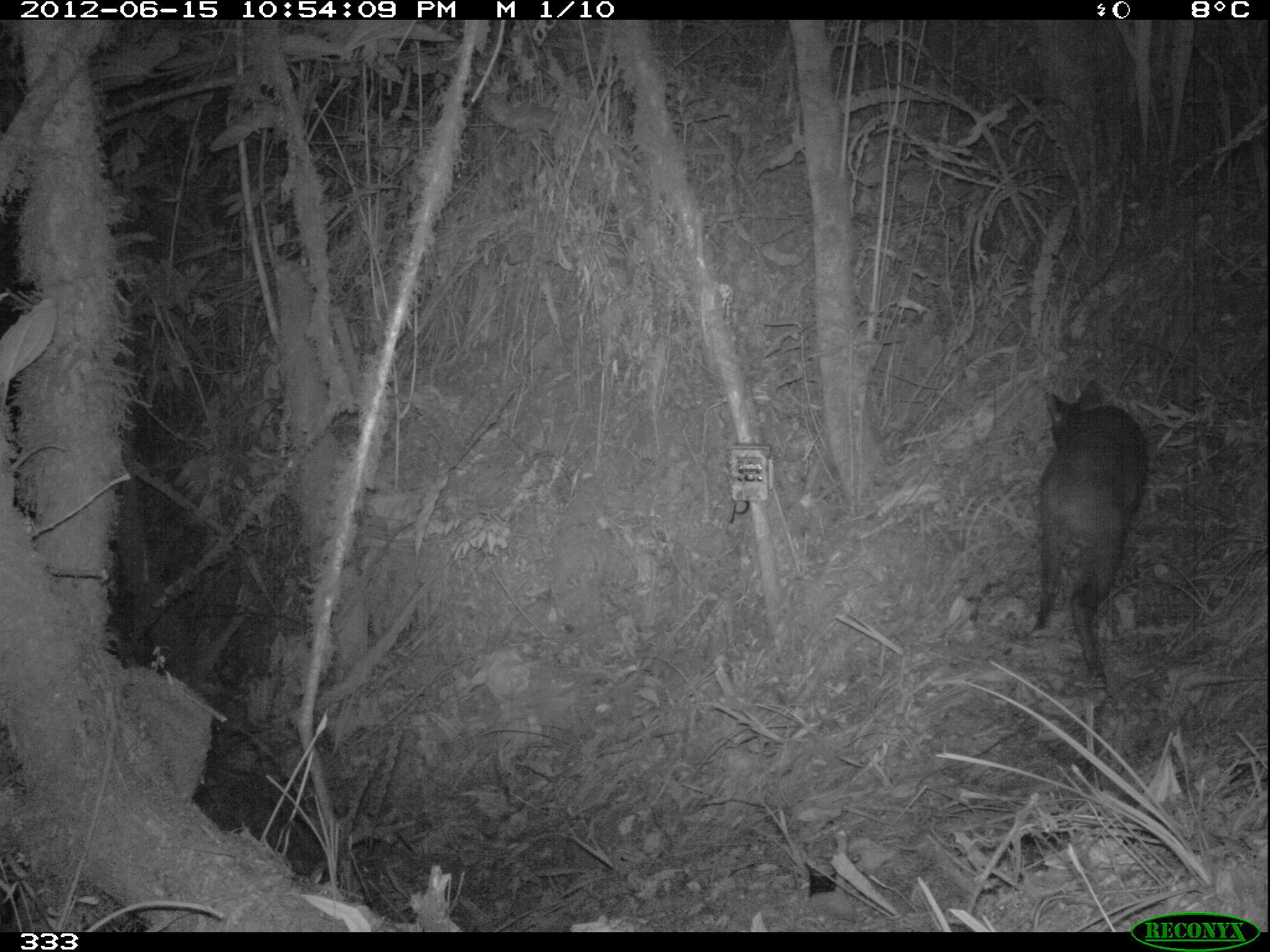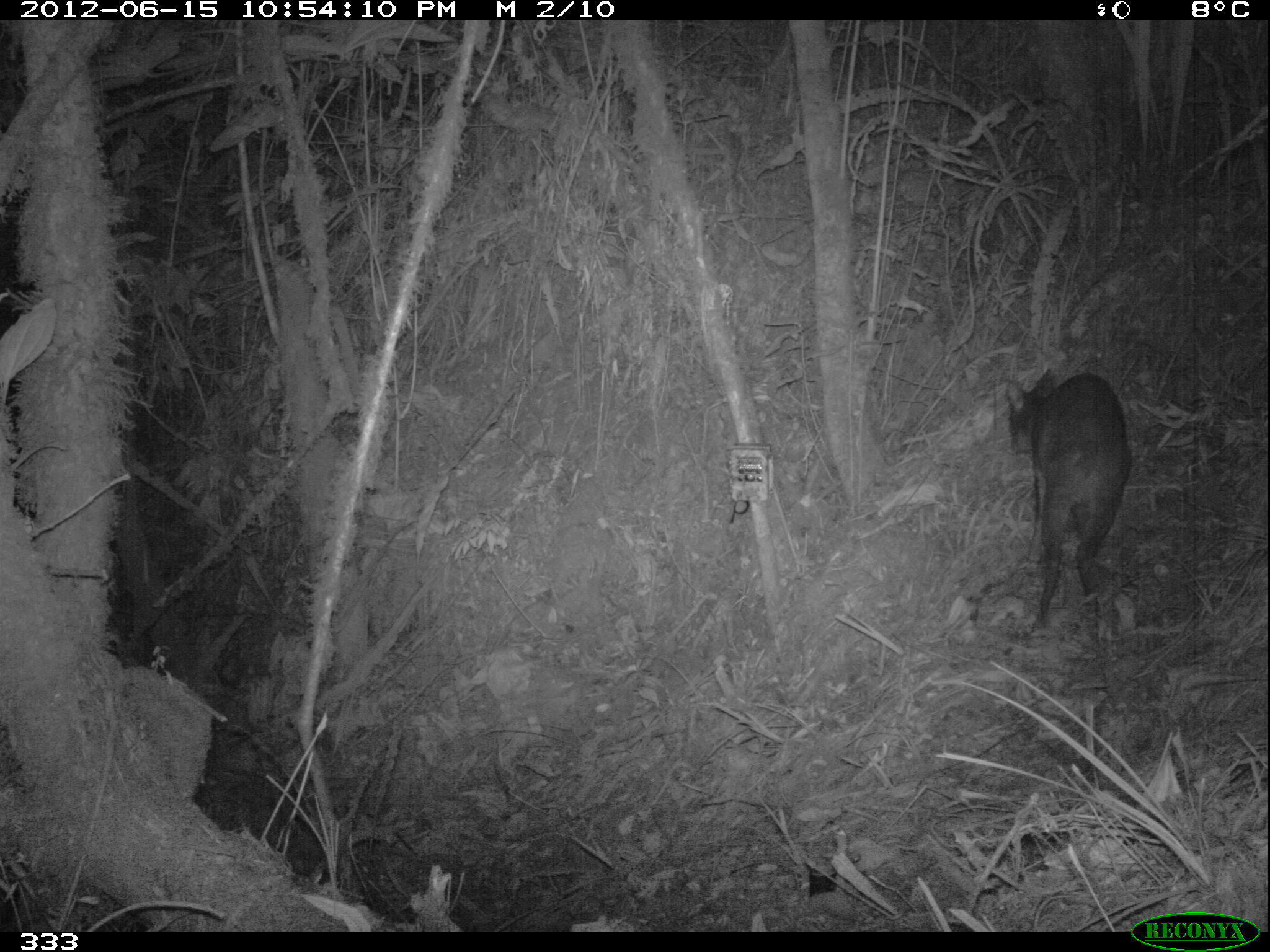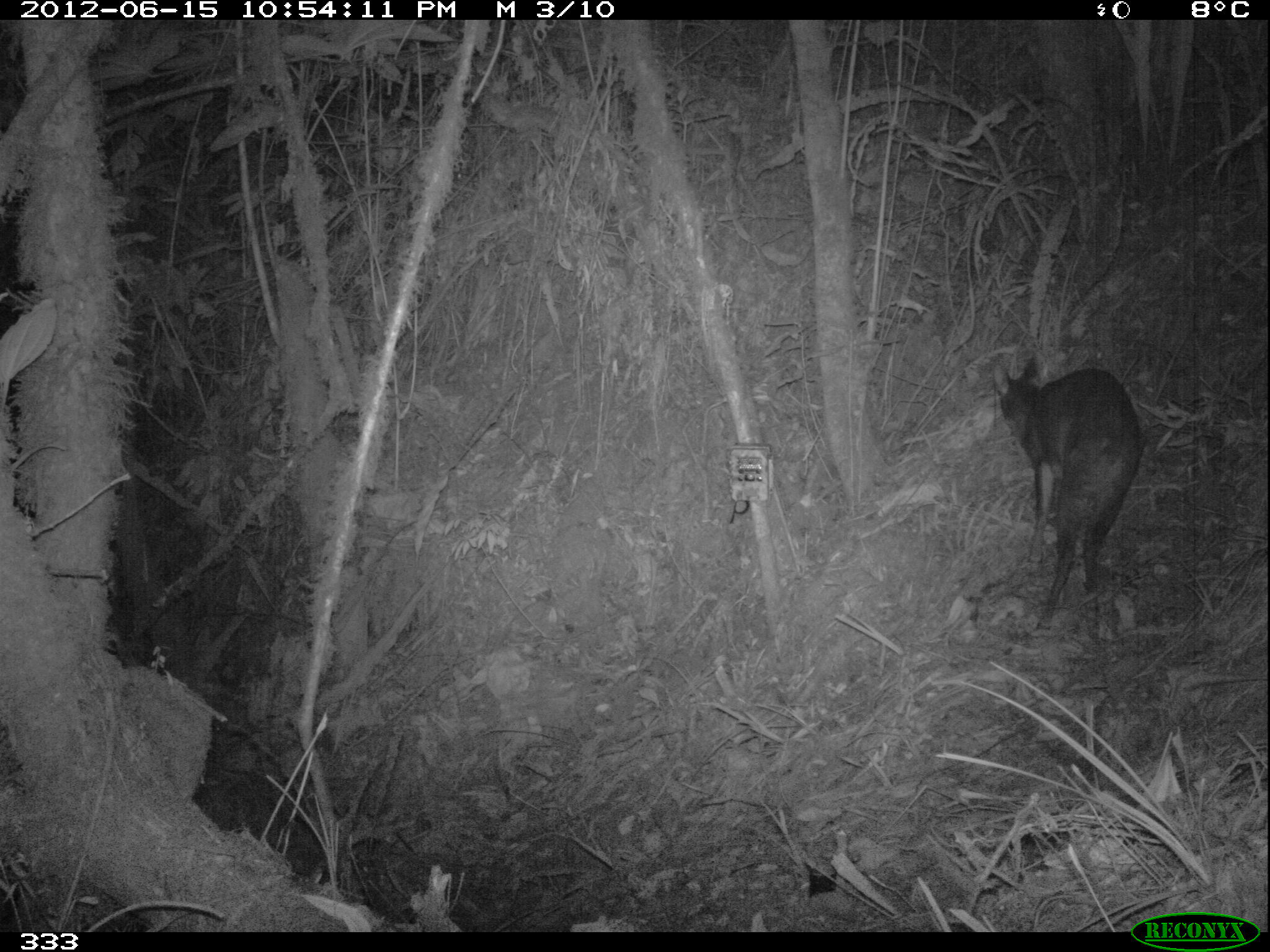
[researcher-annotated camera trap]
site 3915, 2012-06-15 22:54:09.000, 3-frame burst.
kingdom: Animalia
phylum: Chordata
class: Mammalia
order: Artiodactyla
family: Cervidae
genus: Mazama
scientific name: Mazama chunyi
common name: dwarf brocket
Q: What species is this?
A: Mazama chunyi (dwarf brocket).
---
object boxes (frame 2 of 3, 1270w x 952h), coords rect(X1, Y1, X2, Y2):
mazama chunyi: rect(1005, 368, 1133, 627)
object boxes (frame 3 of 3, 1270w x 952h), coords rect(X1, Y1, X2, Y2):
mazama chunyi: rect(991, 353, 1141, 645)